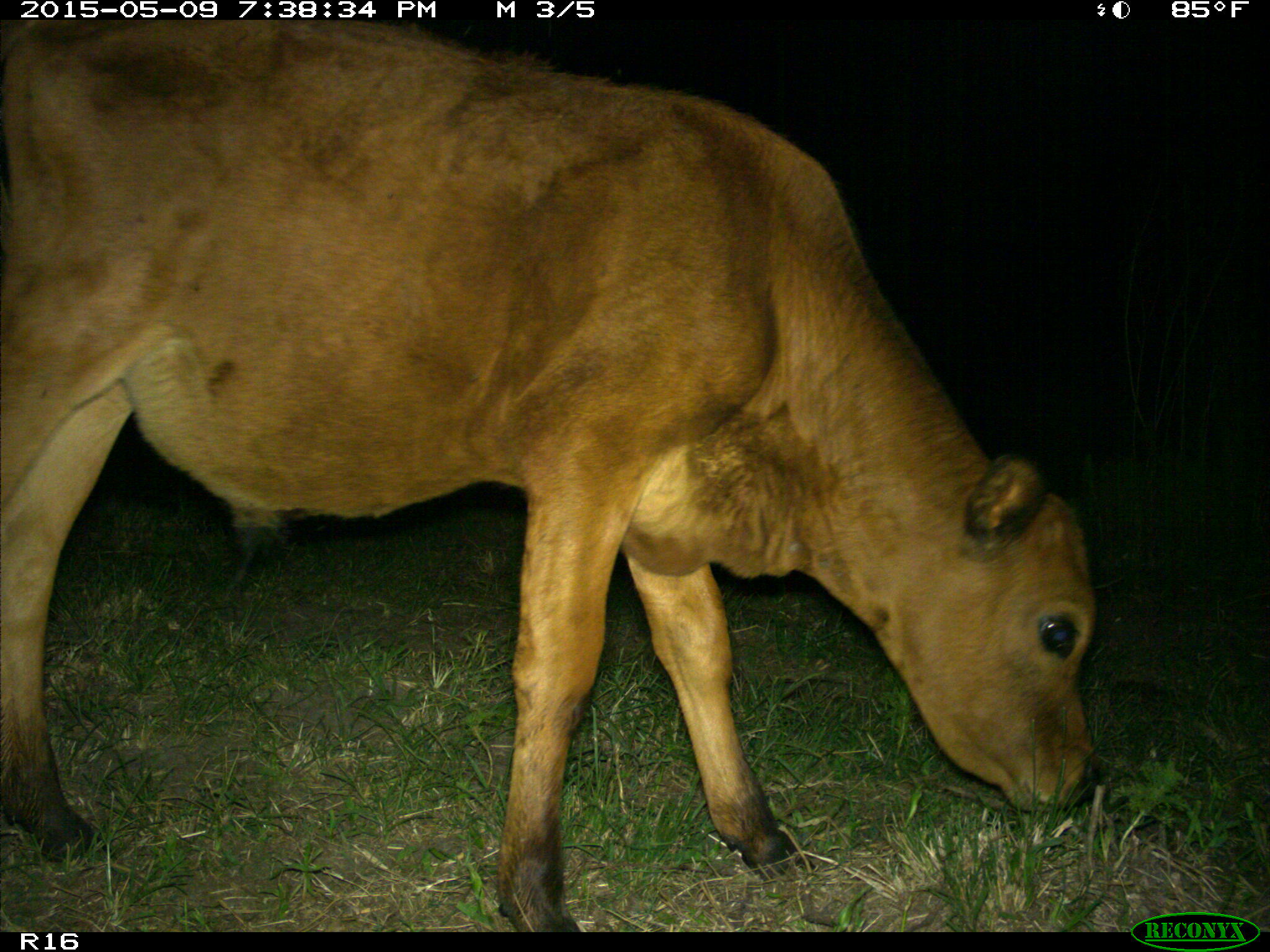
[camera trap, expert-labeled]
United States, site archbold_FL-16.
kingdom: Animalia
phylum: Chordata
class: Mammalia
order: Artiodactyla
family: Bovidae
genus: Bos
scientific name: Bos taurus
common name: domestic cow